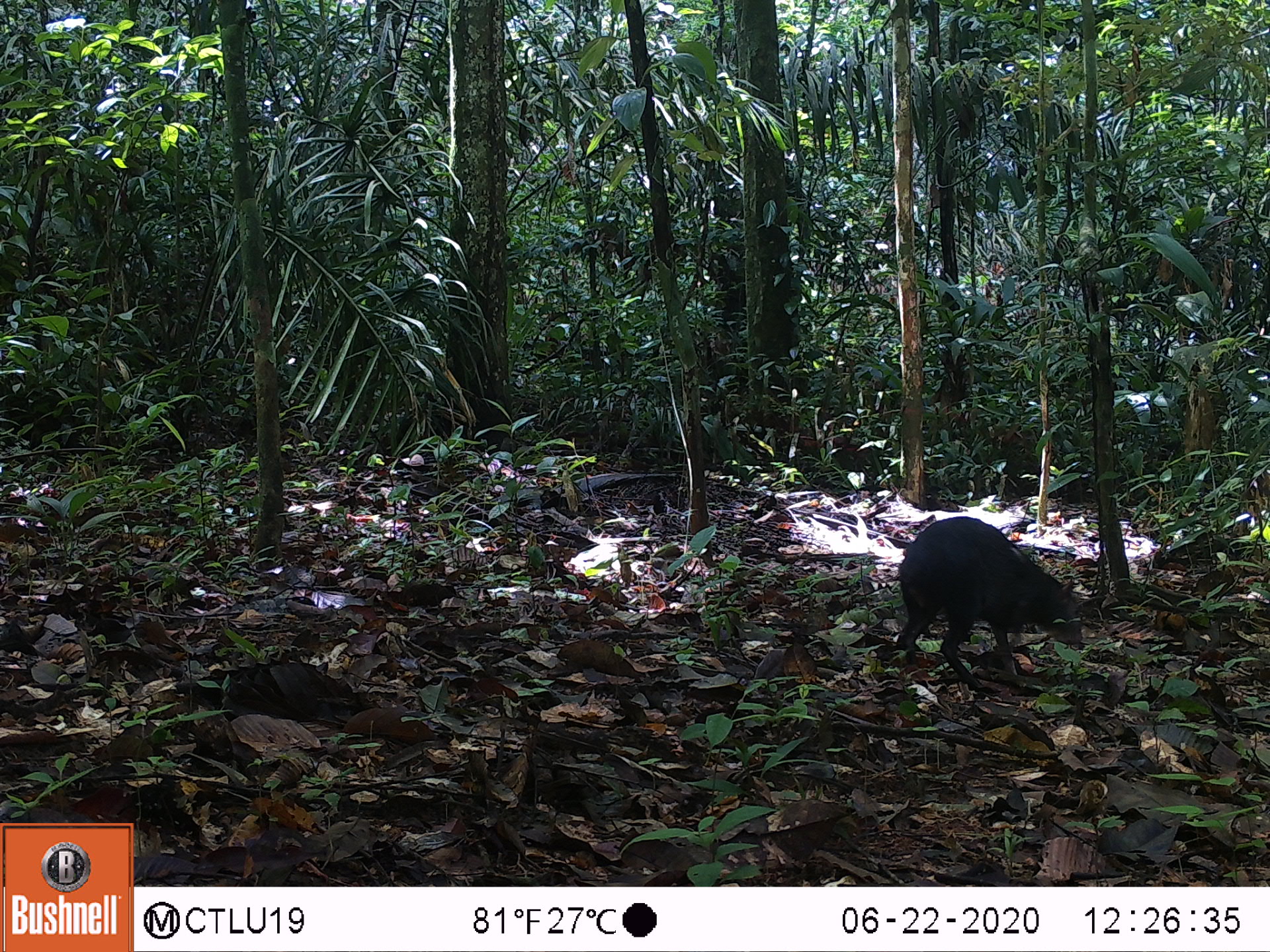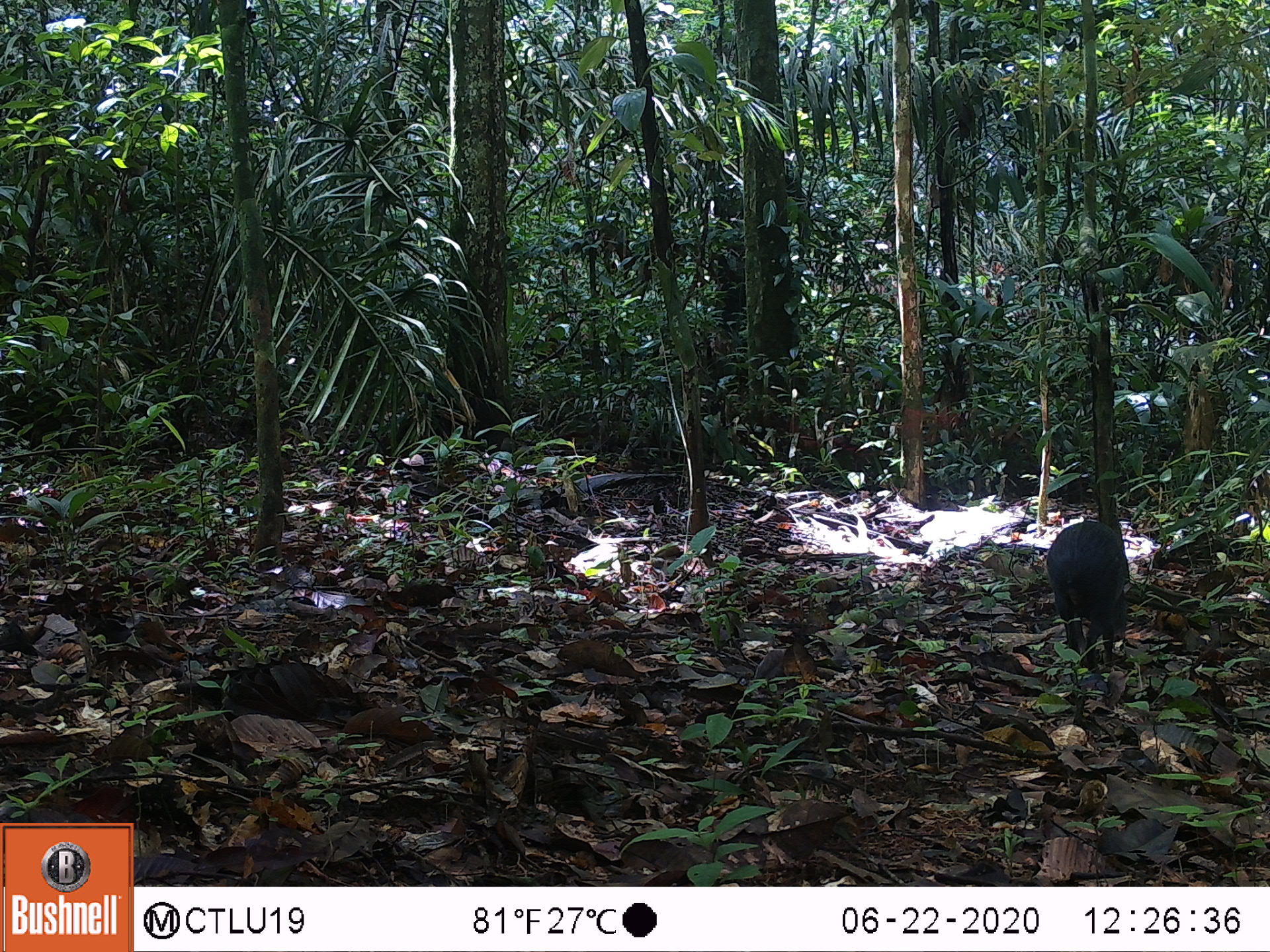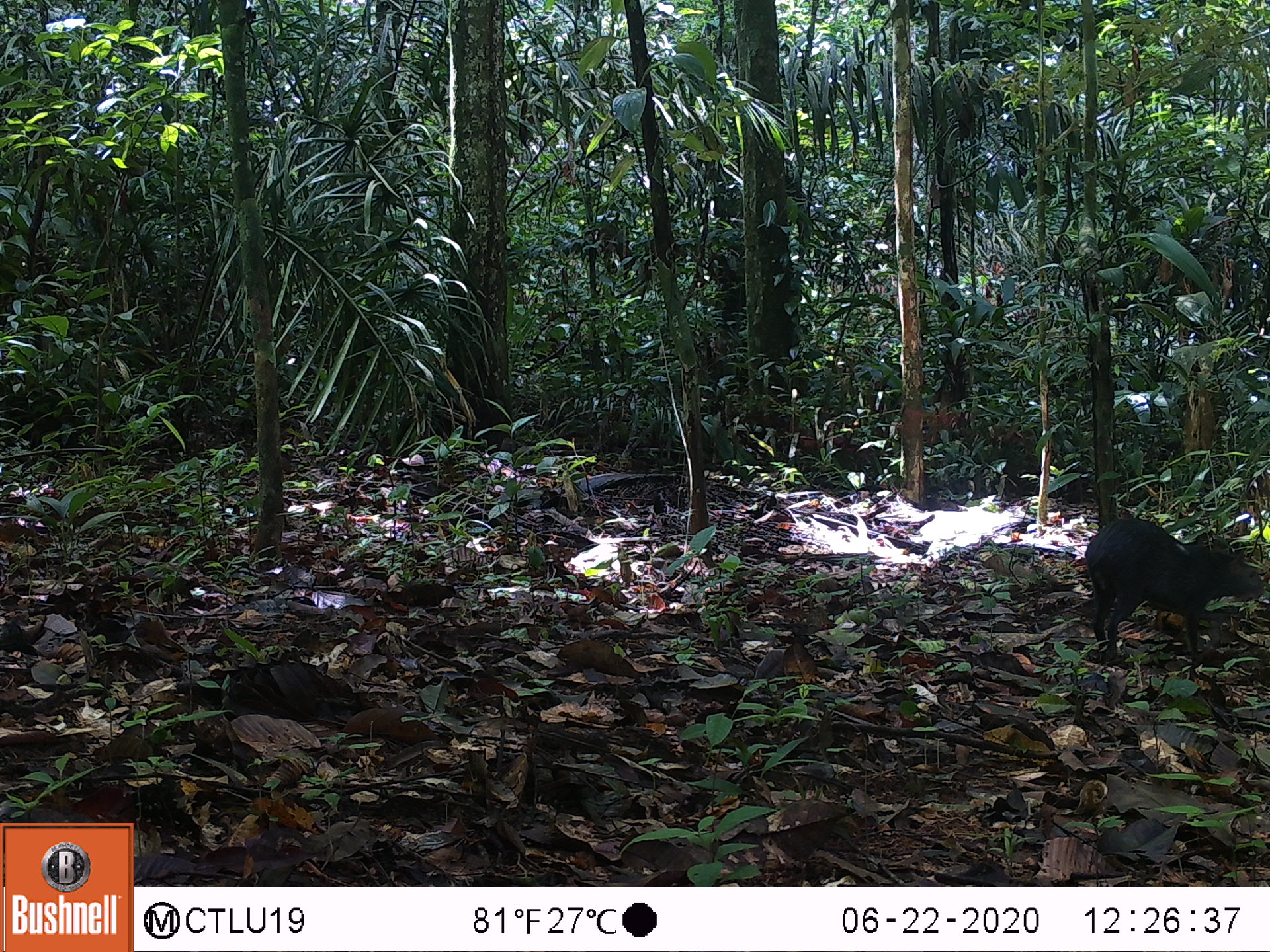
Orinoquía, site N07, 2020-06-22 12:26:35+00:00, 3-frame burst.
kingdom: Animalia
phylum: Chordata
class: Mammalia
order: Rodentia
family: Dasyproctidae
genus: Dasyprocta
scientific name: Dasyprocta fuliginosa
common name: black agouti